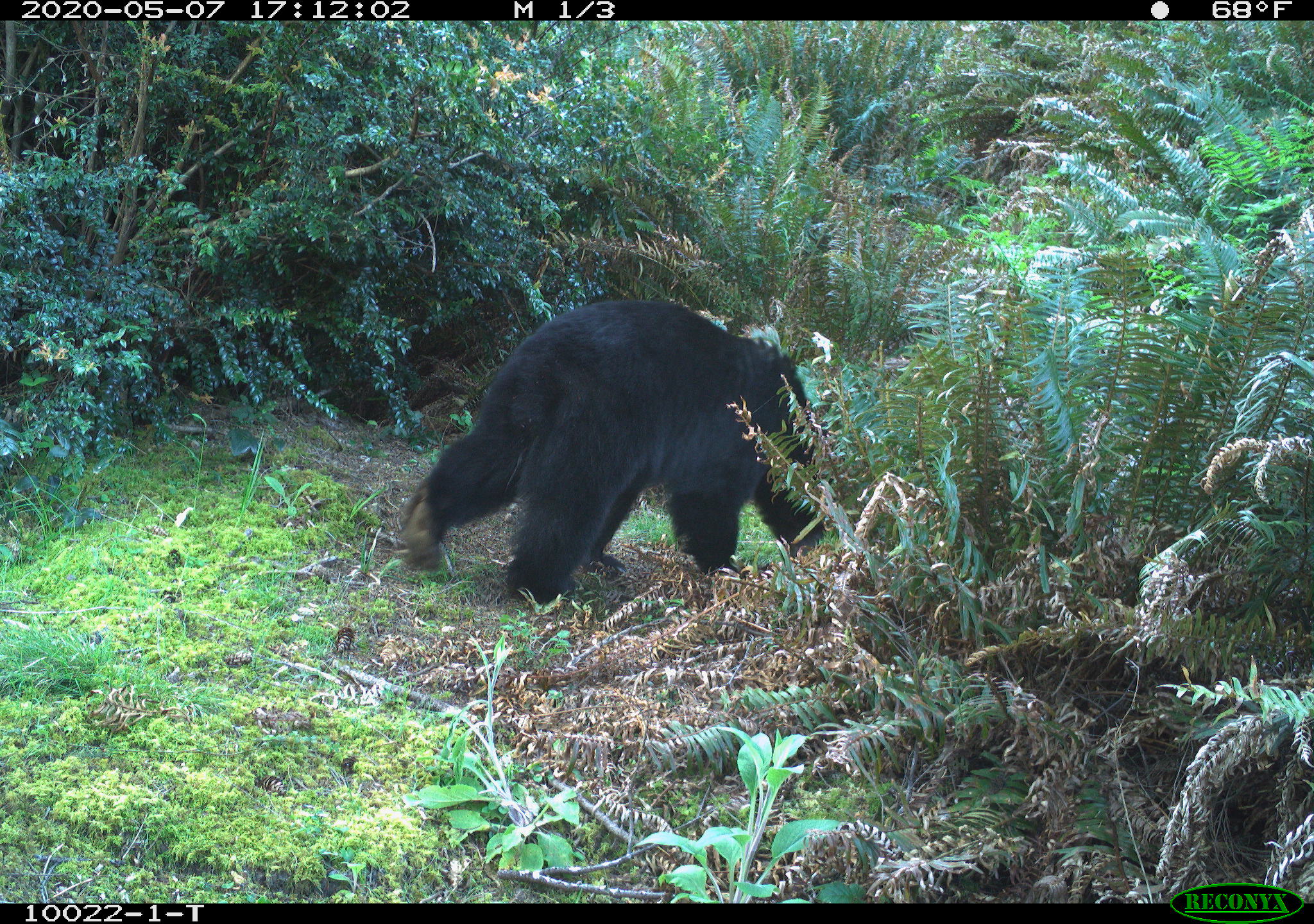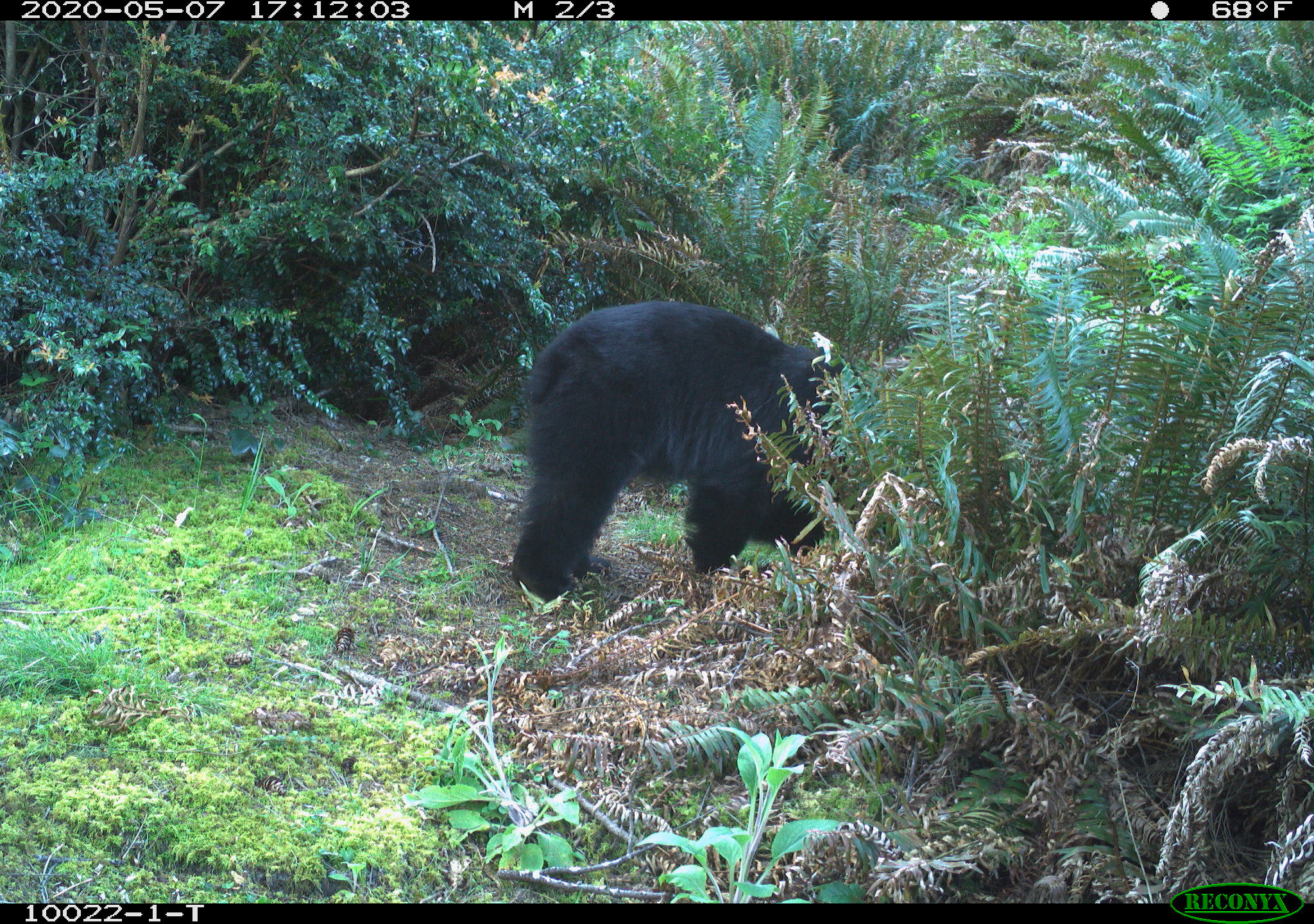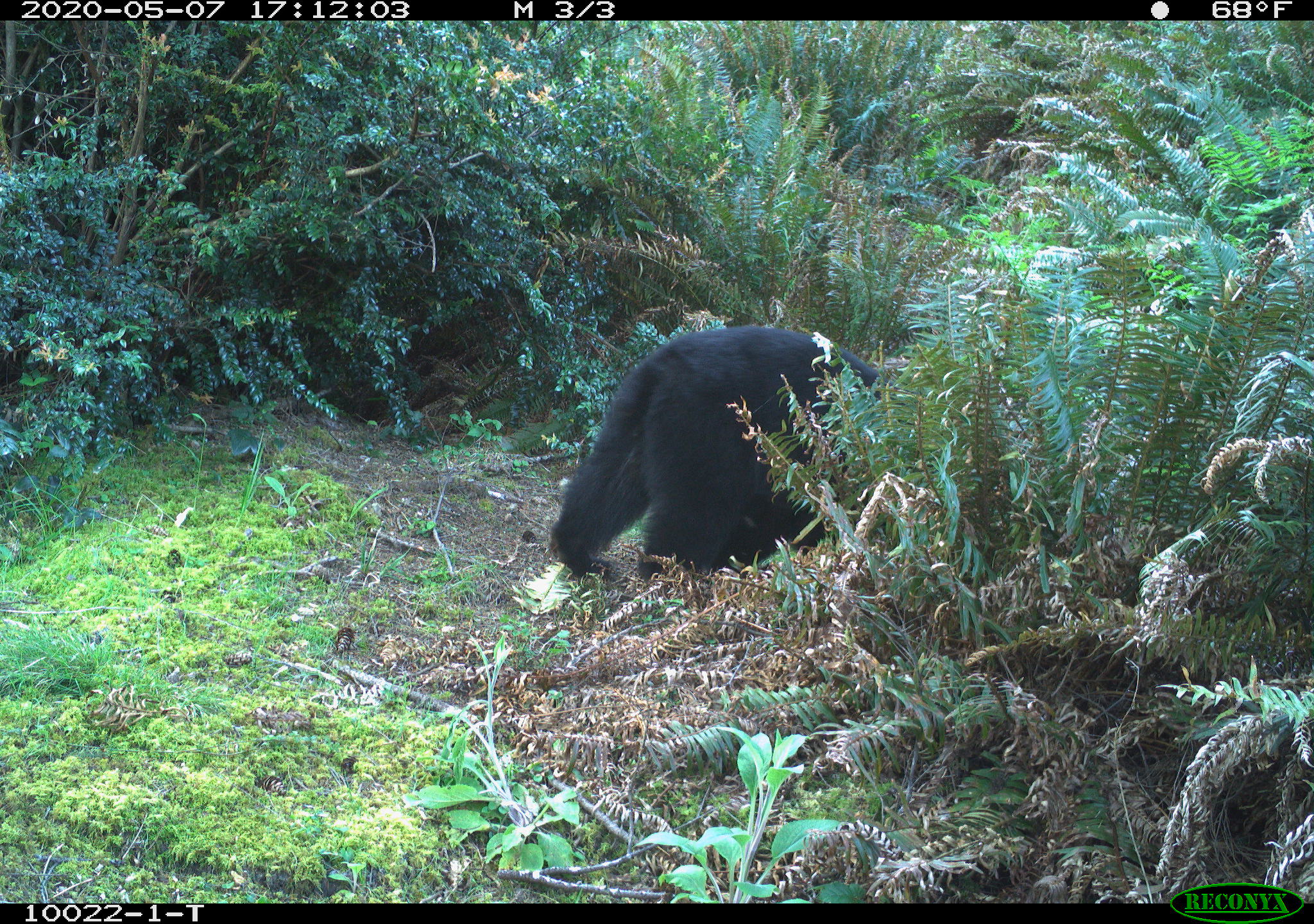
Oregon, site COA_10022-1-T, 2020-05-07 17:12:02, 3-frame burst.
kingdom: Animalia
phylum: Chordata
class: Mammalia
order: Carnivora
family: Ursidae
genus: Ursus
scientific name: Ursus americanus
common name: american black bear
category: black bear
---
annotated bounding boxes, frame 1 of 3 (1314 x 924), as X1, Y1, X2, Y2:
black bear: 404, 297, 838, 602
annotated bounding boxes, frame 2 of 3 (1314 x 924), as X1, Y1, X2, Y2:
black bear: 504, 297, 869, 602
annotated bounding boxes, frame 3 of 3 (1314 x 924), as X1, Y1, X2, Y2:
black bear: 546, 319, 891, 595